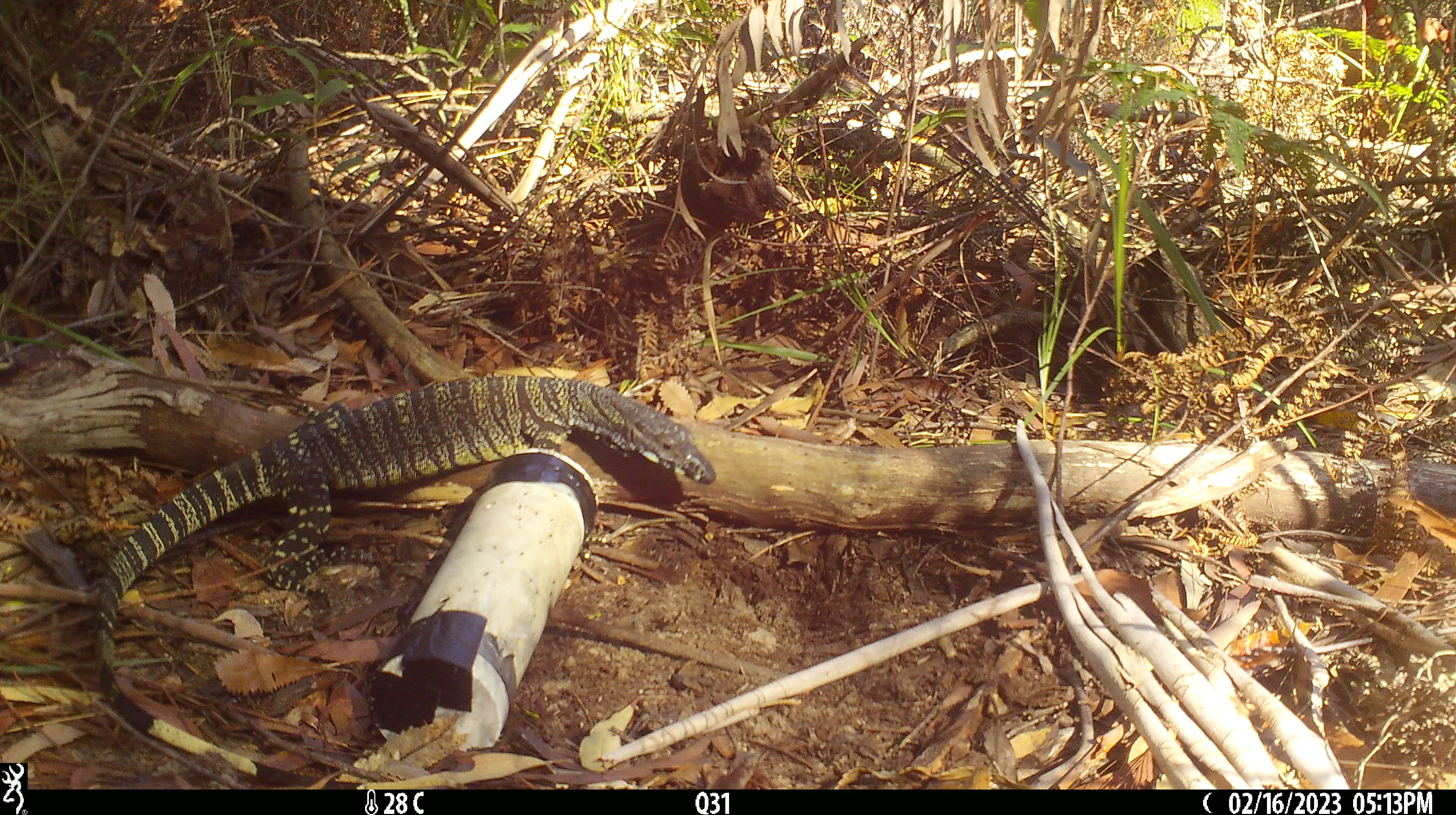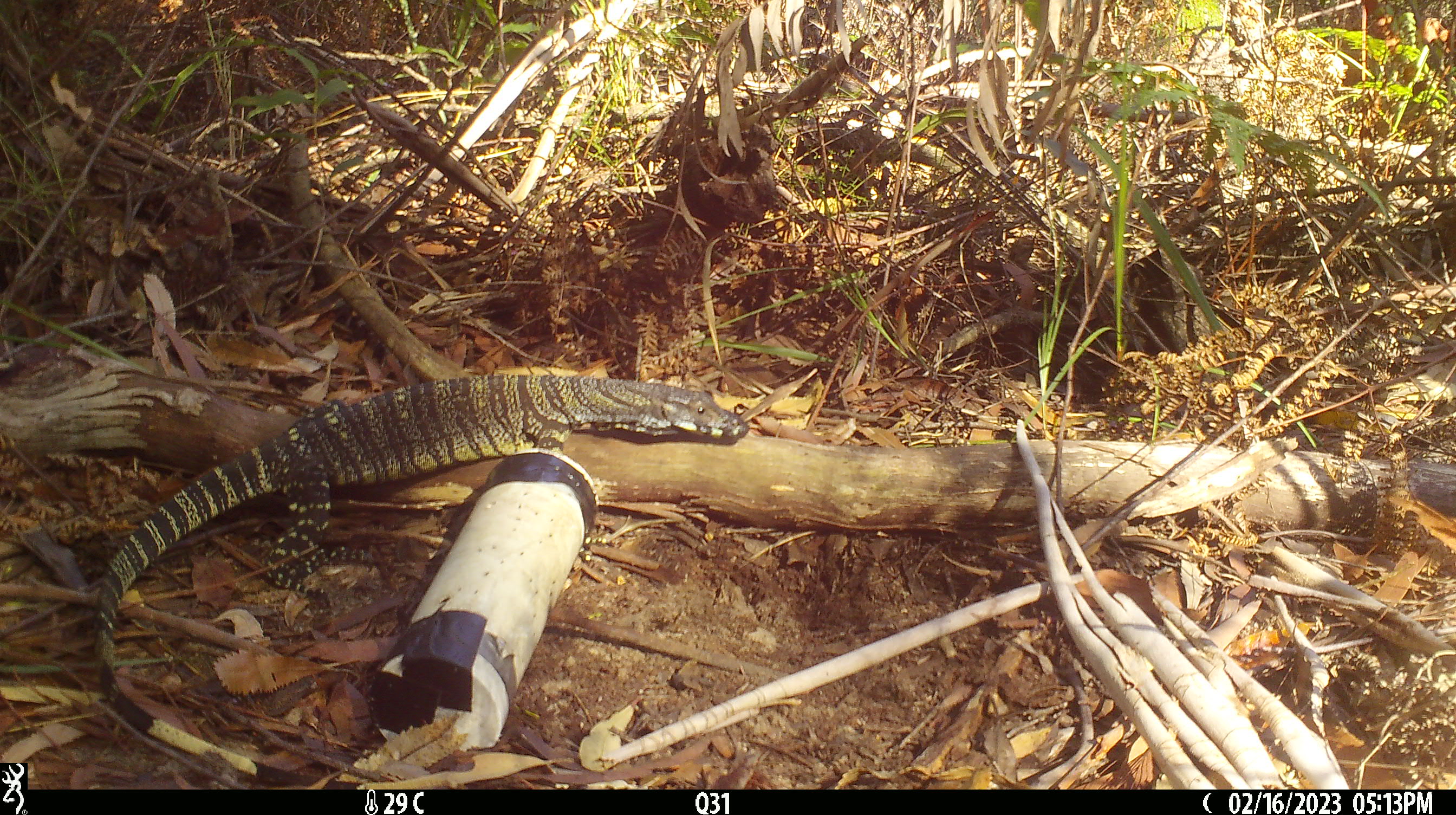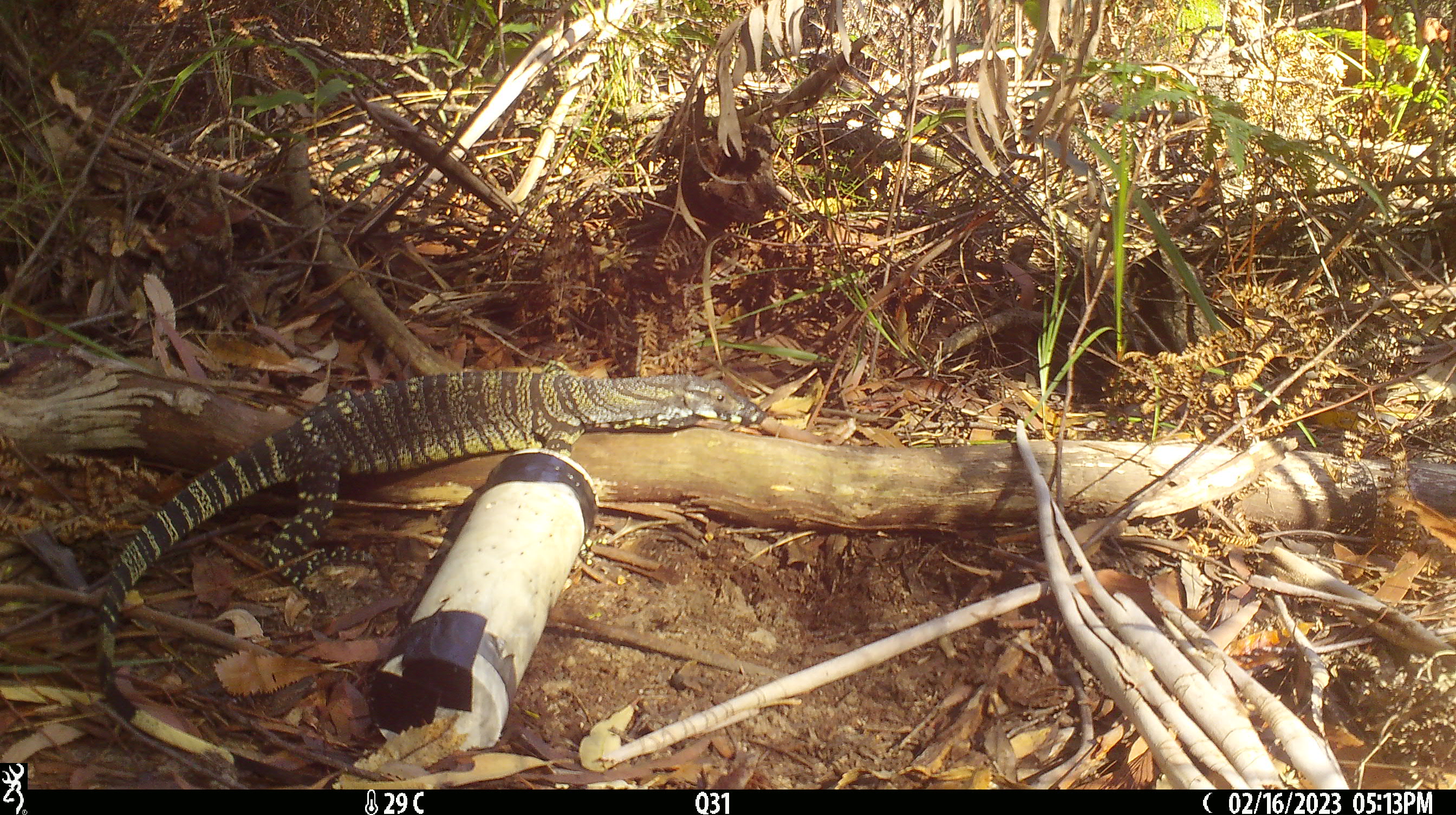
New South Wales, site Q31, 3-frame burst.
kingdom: Animalia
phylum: Chordata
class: Reptilia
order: Squamata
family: Varanidae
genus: Varanus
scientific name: Varanus varius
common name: lace monitor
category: goanna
Goanna (lace monitor) (Varanus varius).